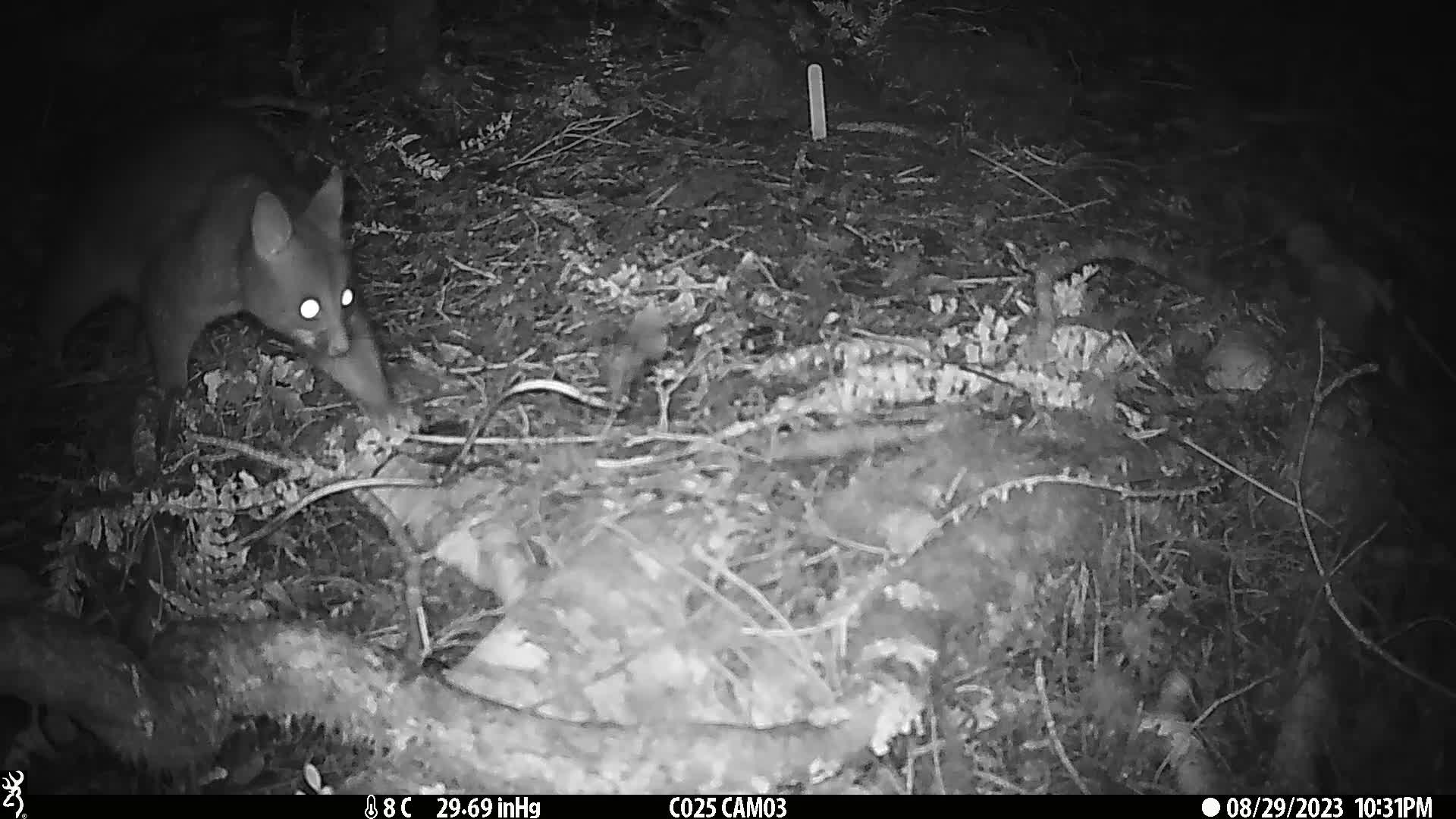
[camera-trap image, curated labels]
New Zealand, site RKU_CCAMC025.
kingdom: Animalia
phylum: Chordata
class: Mammalia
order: Diprotodontia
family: Phalangeridae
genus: Trichosurus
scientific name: Trichosurus vulpecula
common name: common brushtail possum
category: possum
Possum (common brushtail possum) (Trichosurus vulpecula).